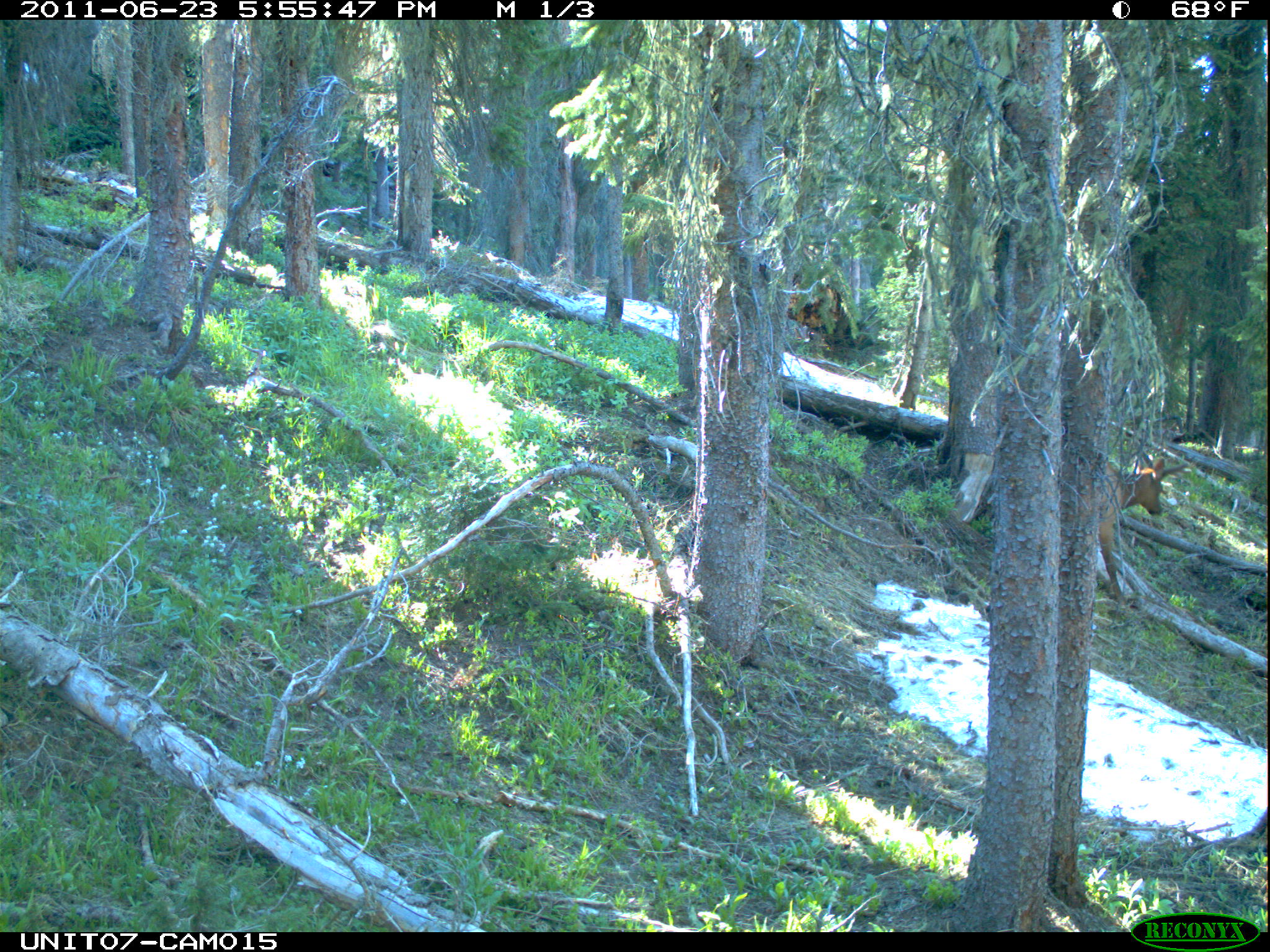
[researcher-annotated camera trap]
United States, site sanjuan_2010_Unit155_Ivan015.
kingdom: Animalia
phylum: Chordata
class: Mammalia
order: Artiodactyla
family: Cervidae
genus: Cervus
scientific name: Cervus elaphus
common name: red deer